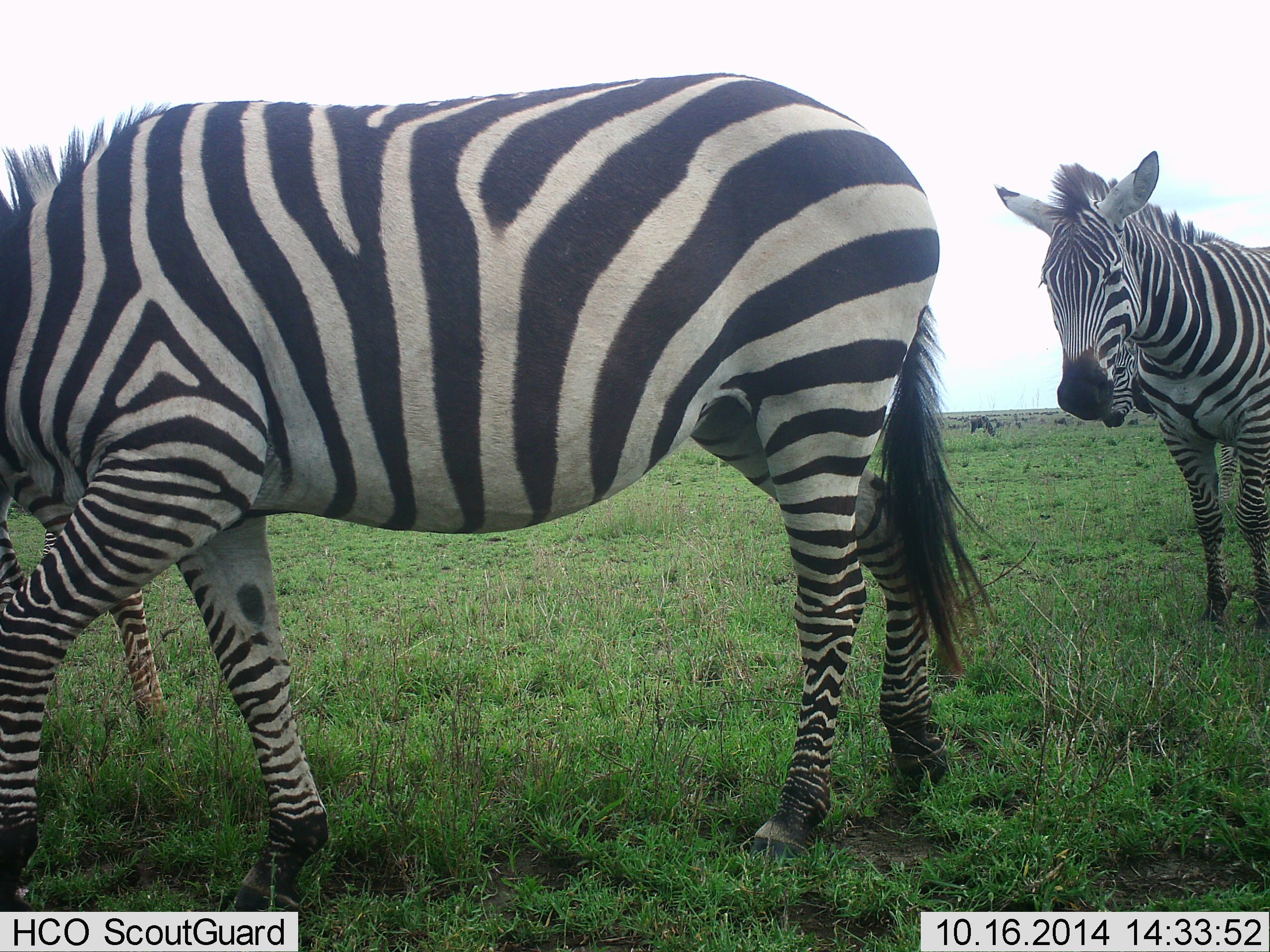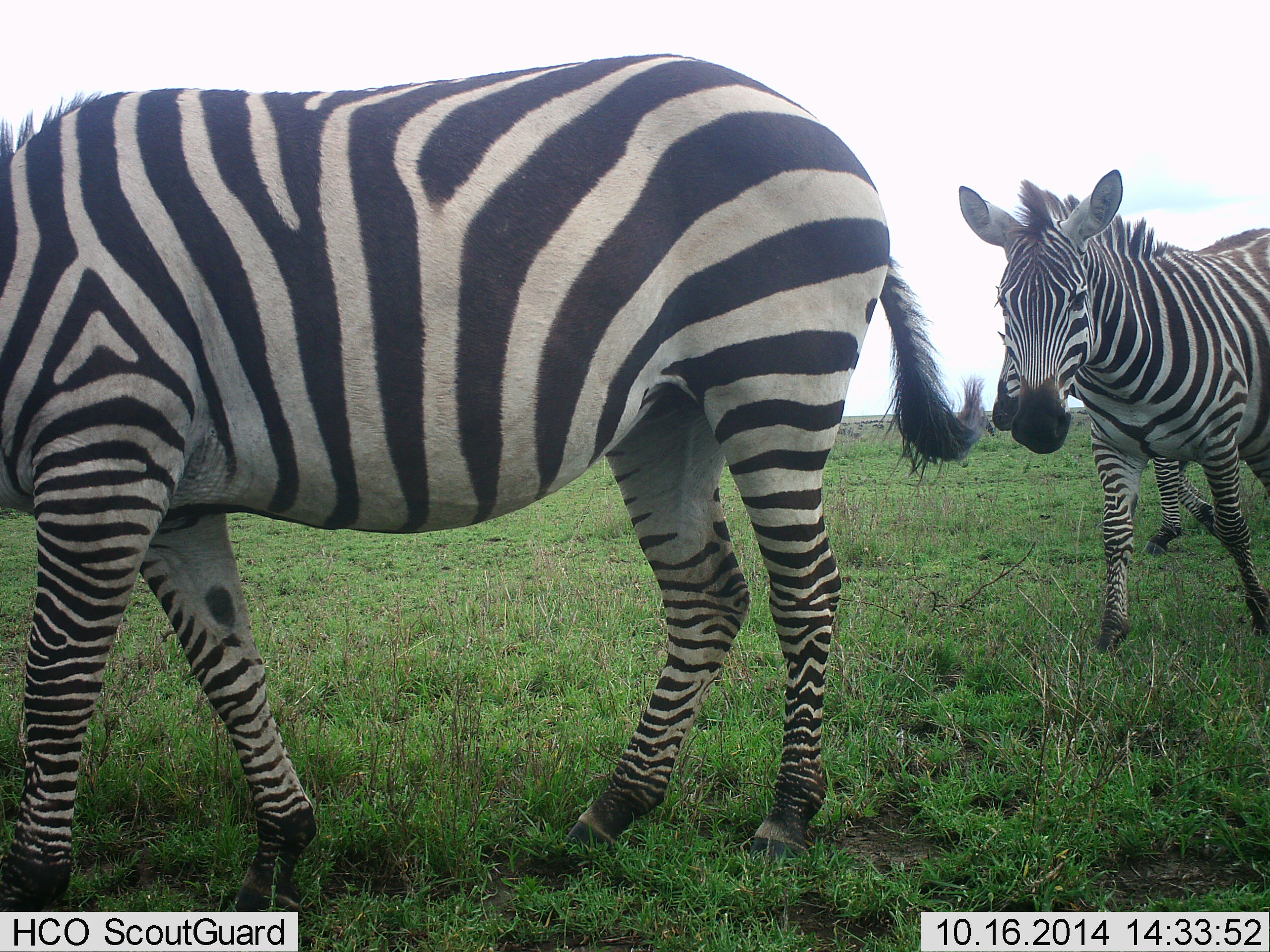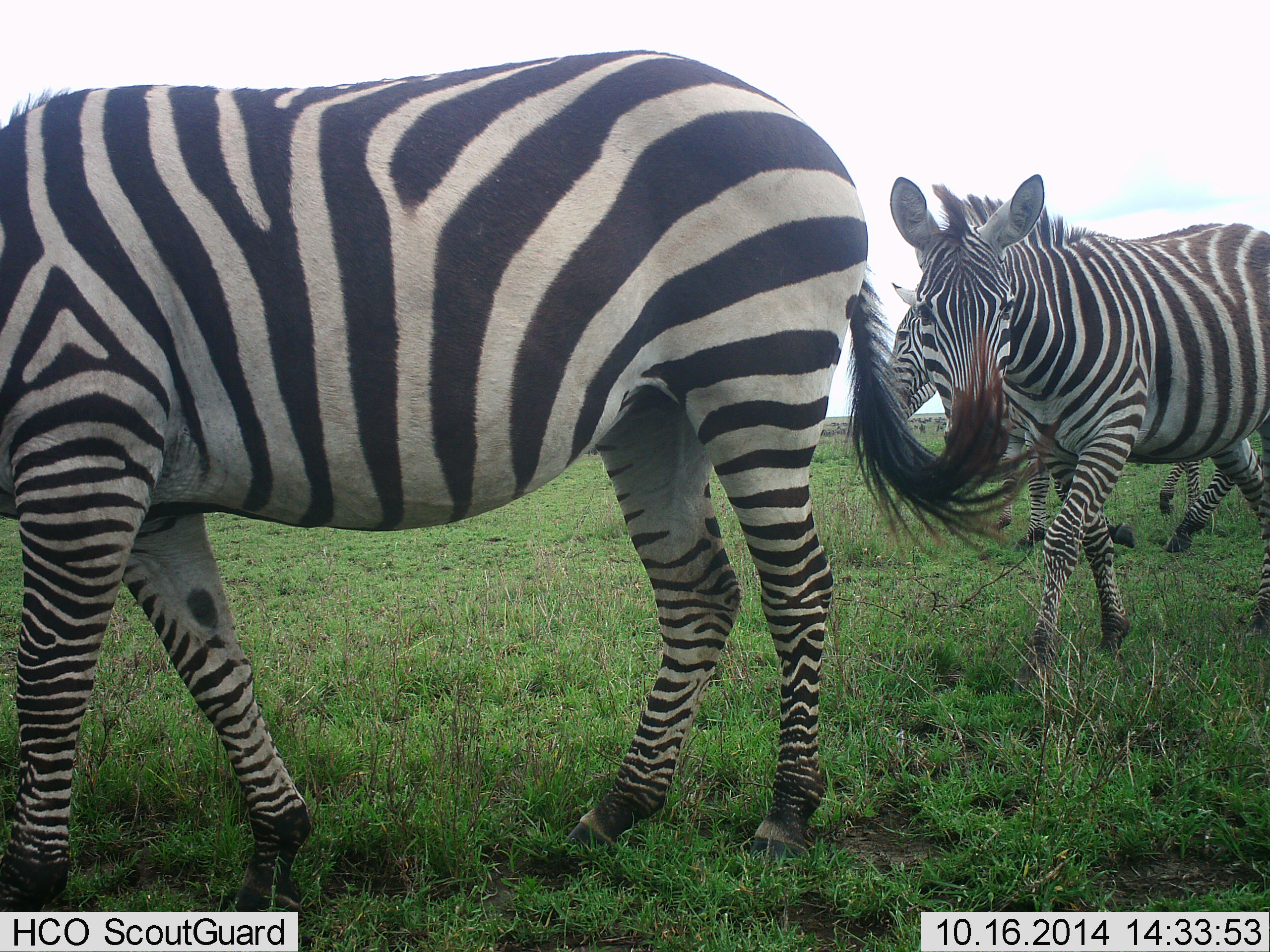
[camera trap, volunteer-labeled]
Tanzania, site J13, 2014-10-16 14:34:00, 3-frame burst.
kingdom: Animalia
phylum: Chordata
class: Mammalia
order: Perissodactyla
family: Equidae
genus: Equus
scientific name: Equus quagga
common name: plains zebra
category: zebra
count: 3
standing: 18%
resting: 0%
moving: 73%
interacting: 9%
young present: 0%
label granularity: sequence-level